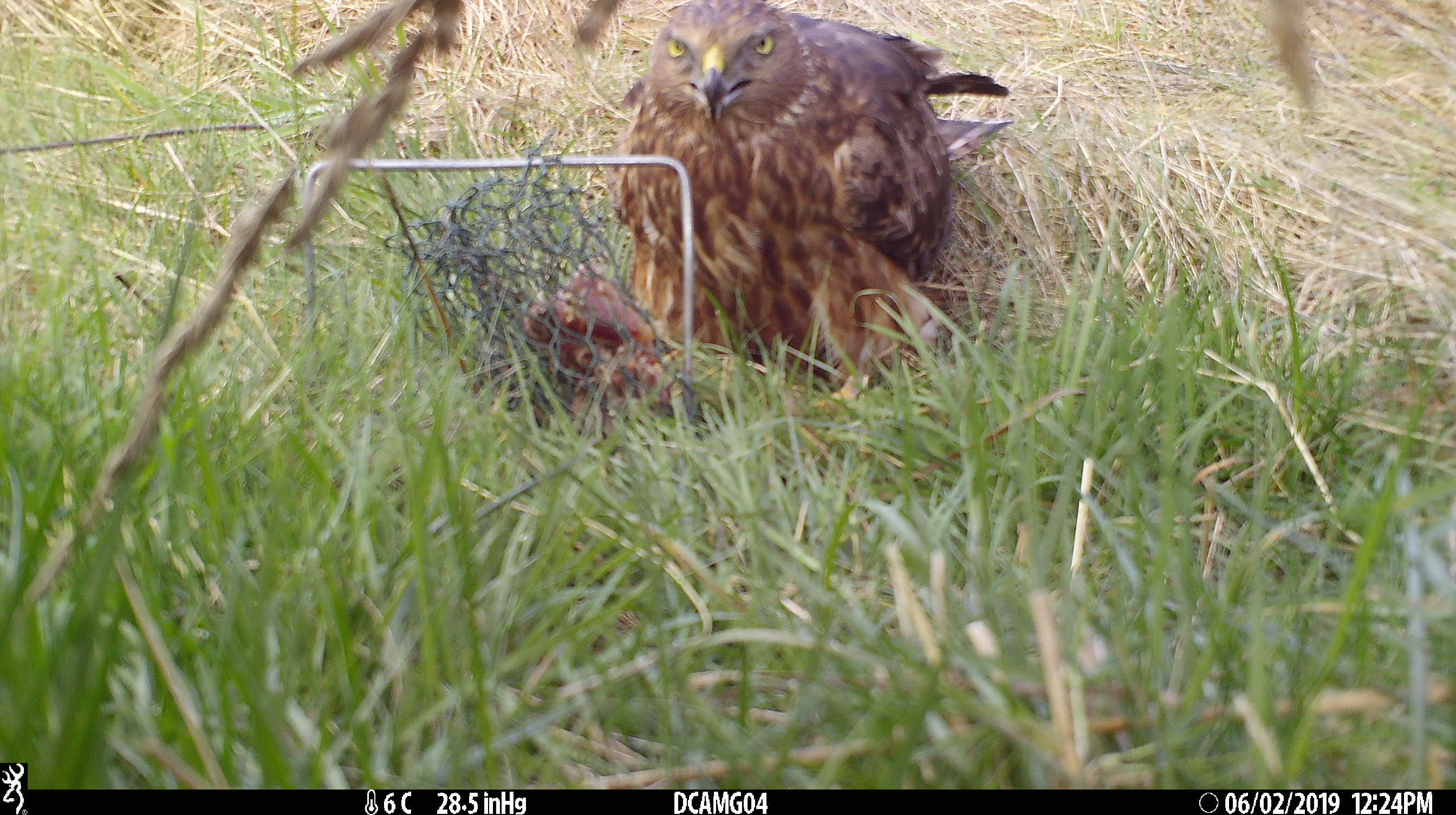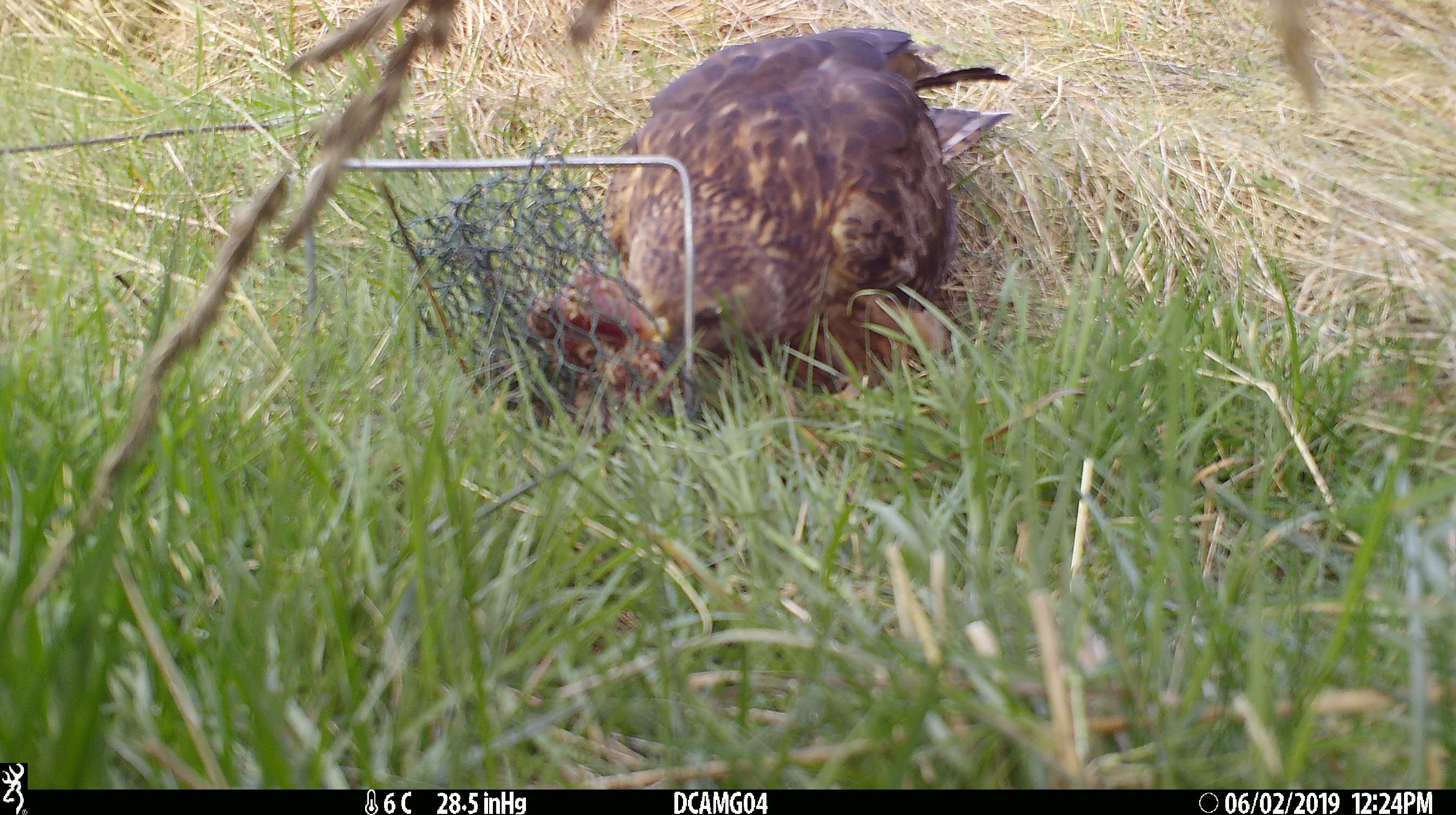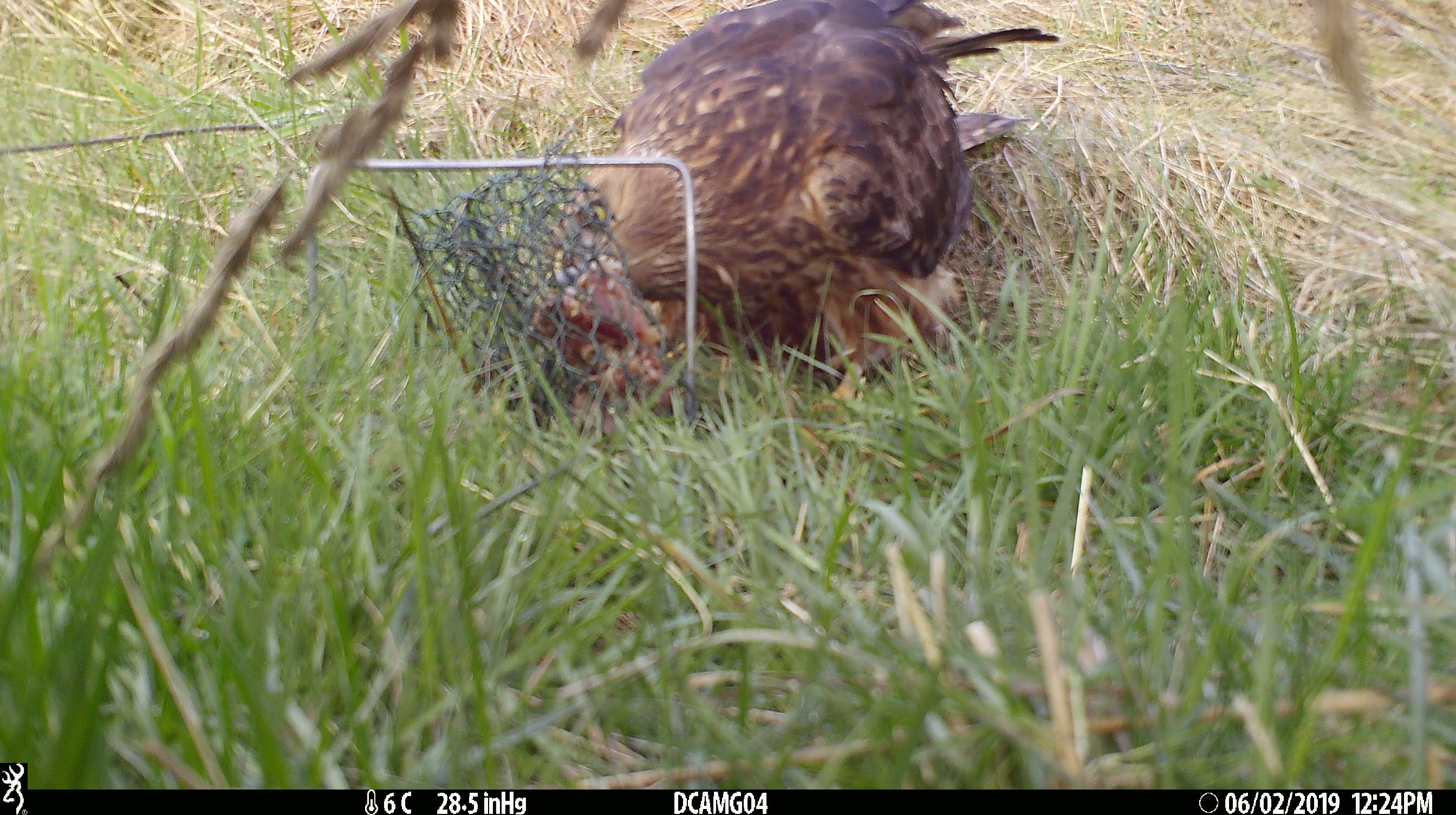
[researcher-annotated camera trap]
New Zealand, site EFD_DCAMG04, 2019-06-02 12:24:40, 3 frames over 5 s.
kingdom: Animalia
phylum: Chordata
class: Aves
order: Accipitriformes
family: Accipitridae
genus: Circus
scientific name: Circus approximans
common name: swamp harrier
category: harrier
Harrier (swamp harrier) (Circus approximans).